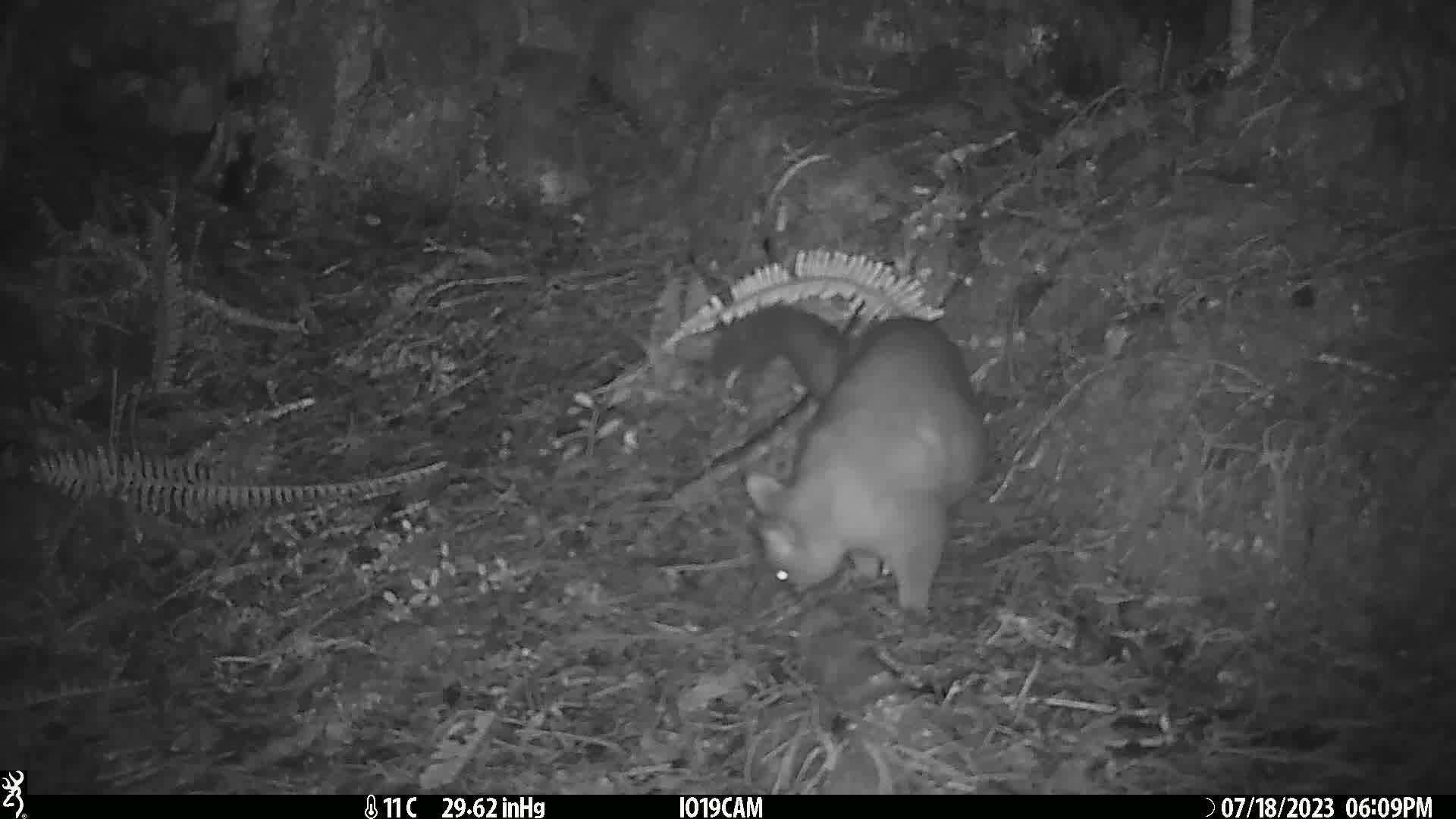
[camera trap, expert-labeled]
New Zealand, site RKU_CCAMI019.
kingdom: Animalia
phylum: Chordata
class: Mammalia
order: Diprotodontia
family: Phalangeridae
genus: Trichosurus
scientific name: Trichosurus vulpecula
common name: common brushtail possum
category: possum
Possum (common brushtail possum) (Trichosurus vulpecula).